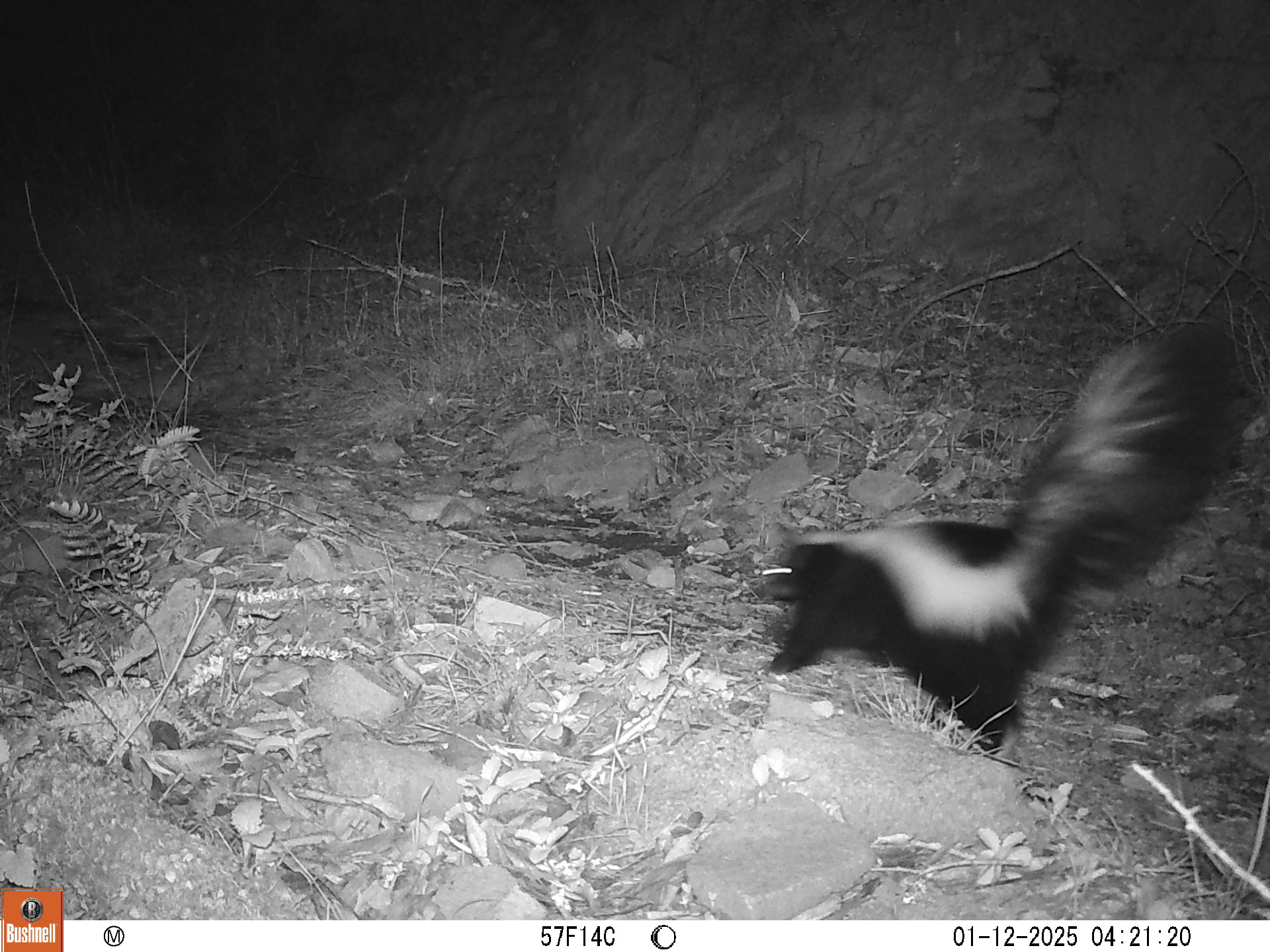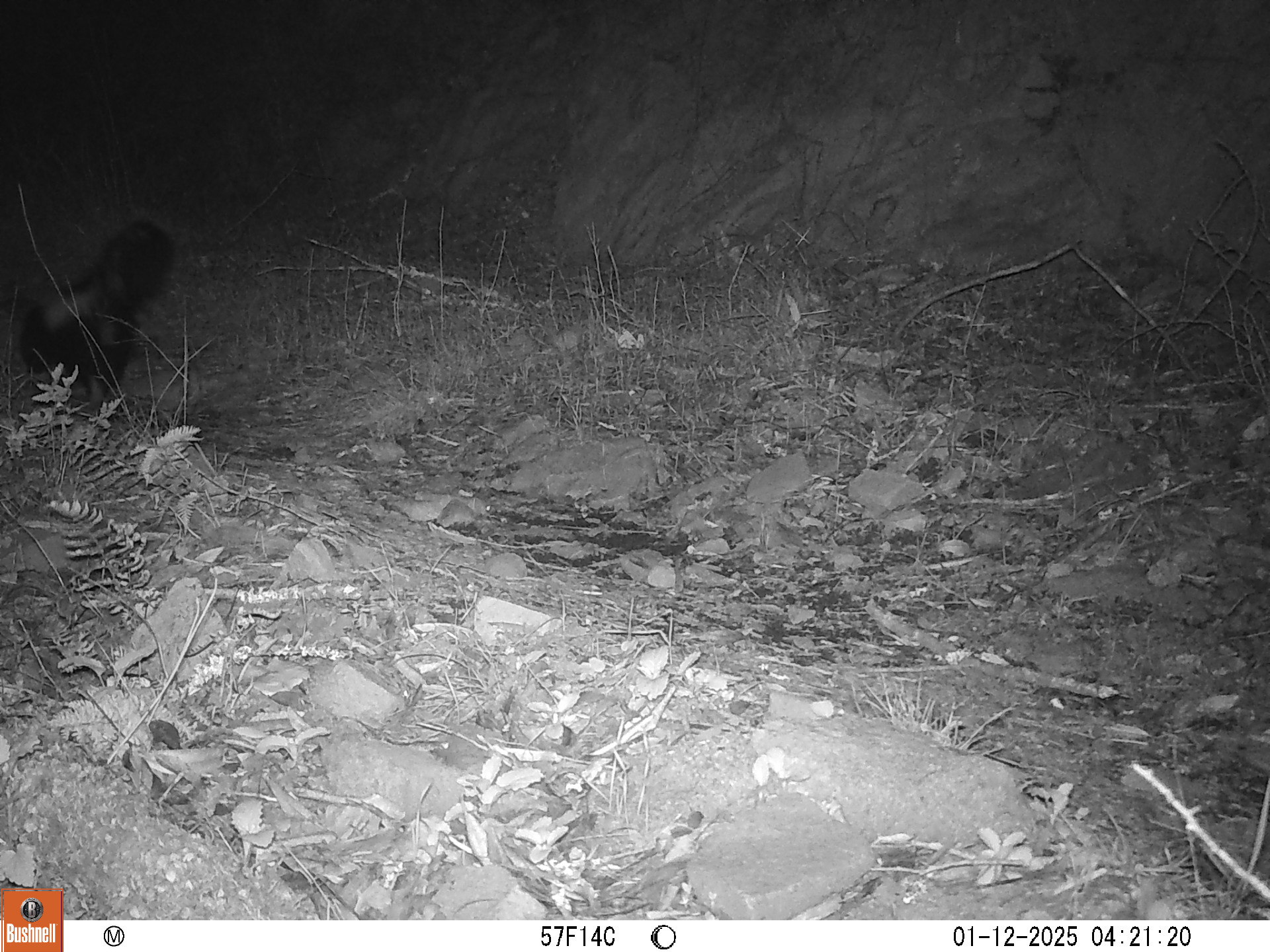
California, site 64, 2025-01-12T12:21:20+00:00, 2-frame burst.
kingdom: Animalia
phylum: Chordata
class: Mammalia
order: Carnivora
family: Mephitidae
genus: Mephitis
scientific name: Mephitis mephitis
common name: striped skunk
Striped skunk (Mephitis mephitis).